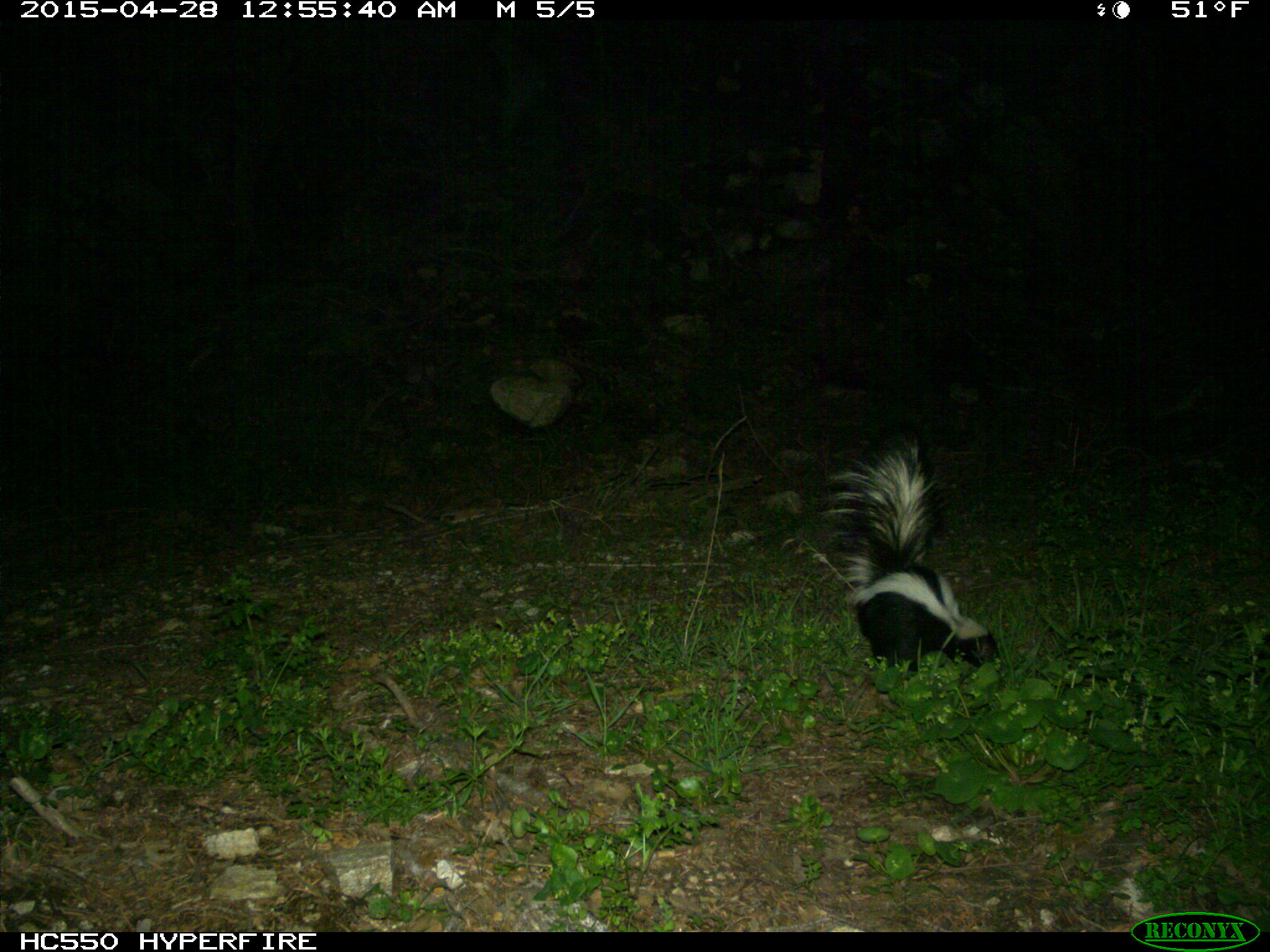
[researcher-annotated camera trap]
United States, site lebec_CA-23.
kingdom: Animalia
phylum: Chordata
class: Mammalia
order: Carnivora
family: Mephitidae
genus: Mephitis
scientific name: Mephitis mephitis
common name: striped skunk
Mephitis mephitis (striped skunk).